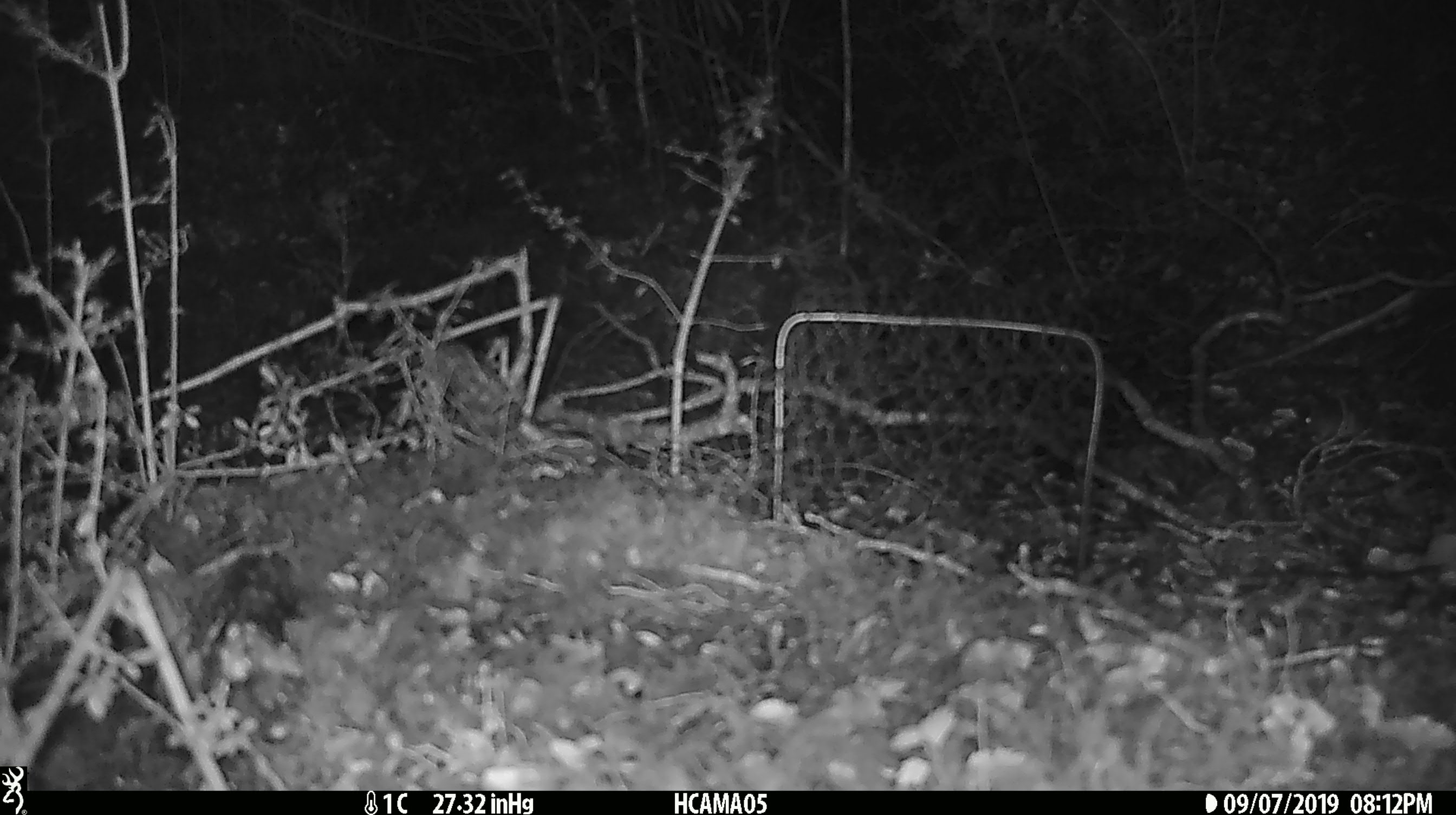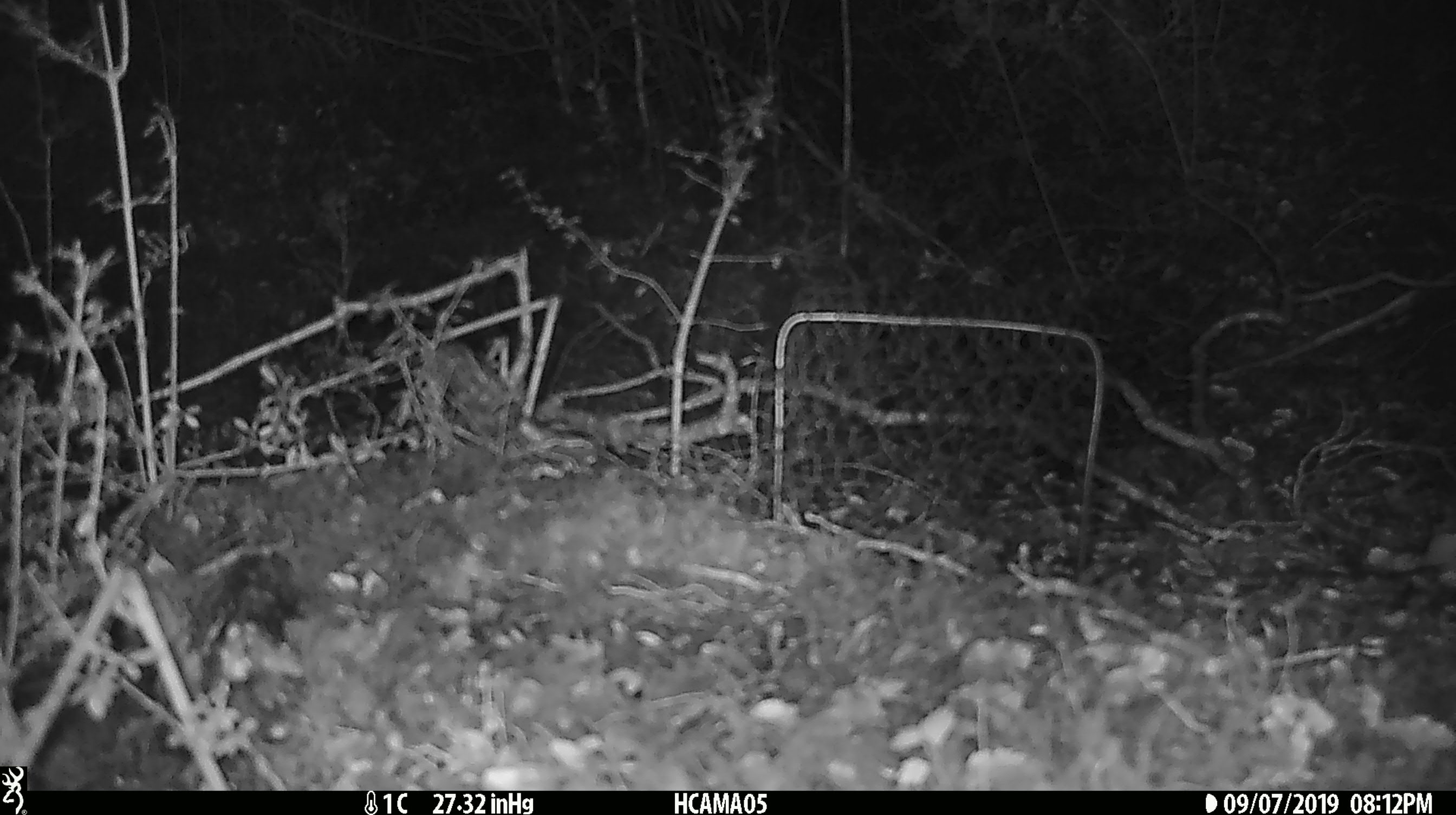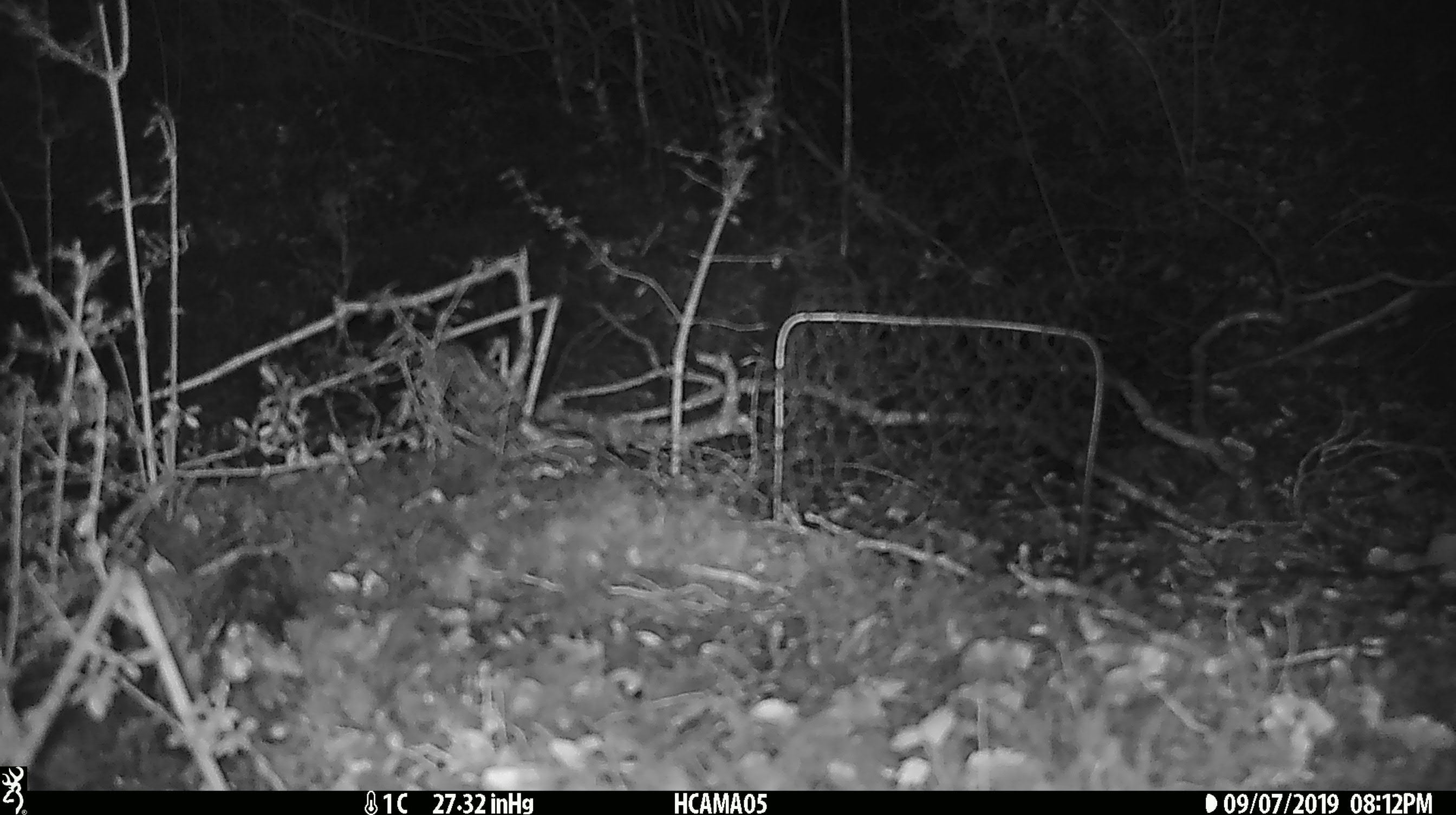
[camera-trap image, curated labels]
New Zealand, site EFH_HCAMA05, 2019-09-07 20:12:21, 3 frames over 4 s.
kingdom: Animalia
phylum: Chordata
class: Mammalia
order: Rodentia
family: Muridae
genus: Mus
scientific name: Mus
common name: mouse